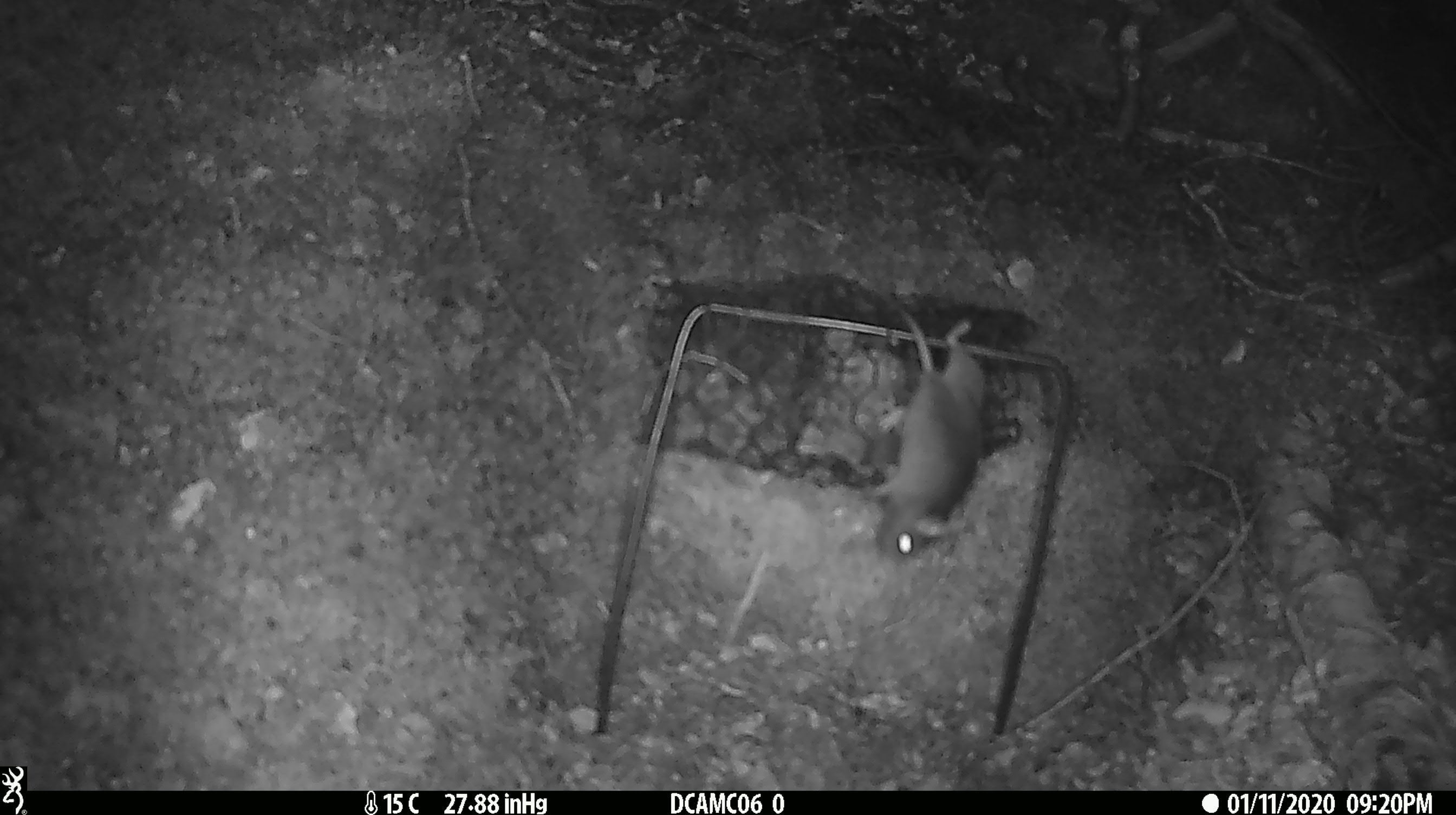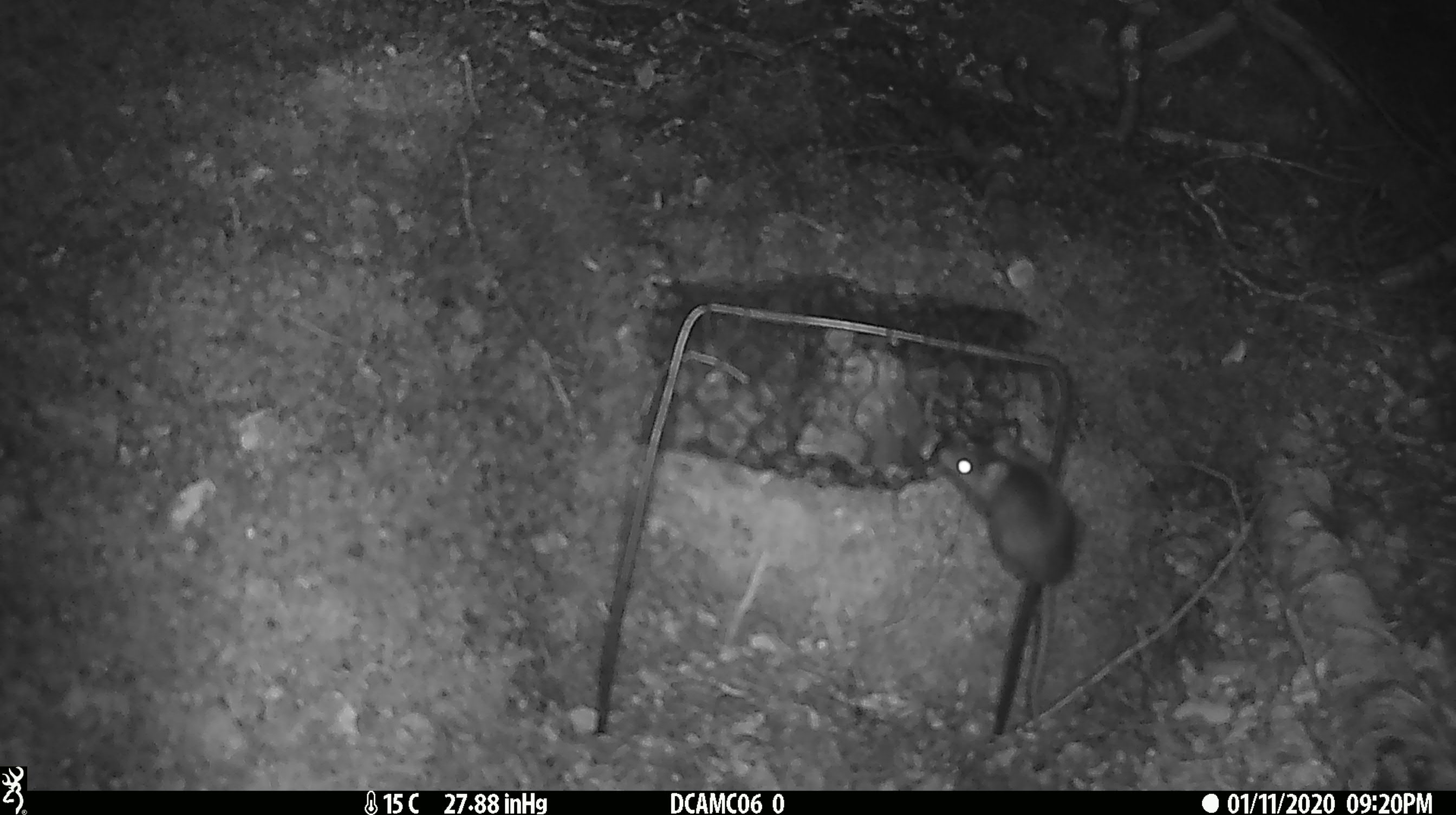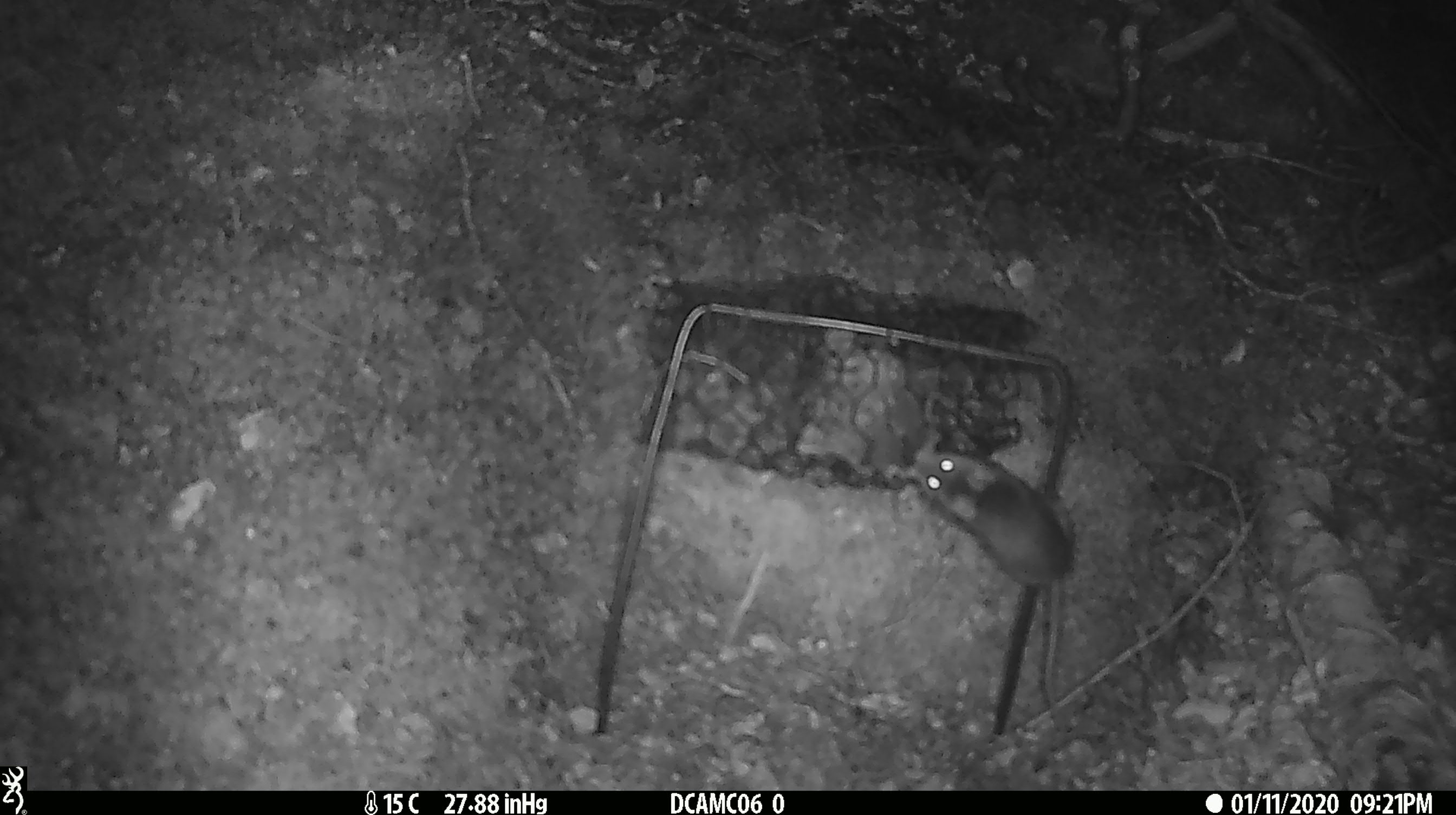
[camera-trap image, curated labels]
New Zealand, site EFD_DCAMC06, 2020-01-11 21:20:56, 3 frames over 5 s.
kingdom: Animalia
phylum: Chordata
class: Mammalia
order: Rodentia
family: Muridae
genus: Mus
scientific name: Mus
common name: mouse